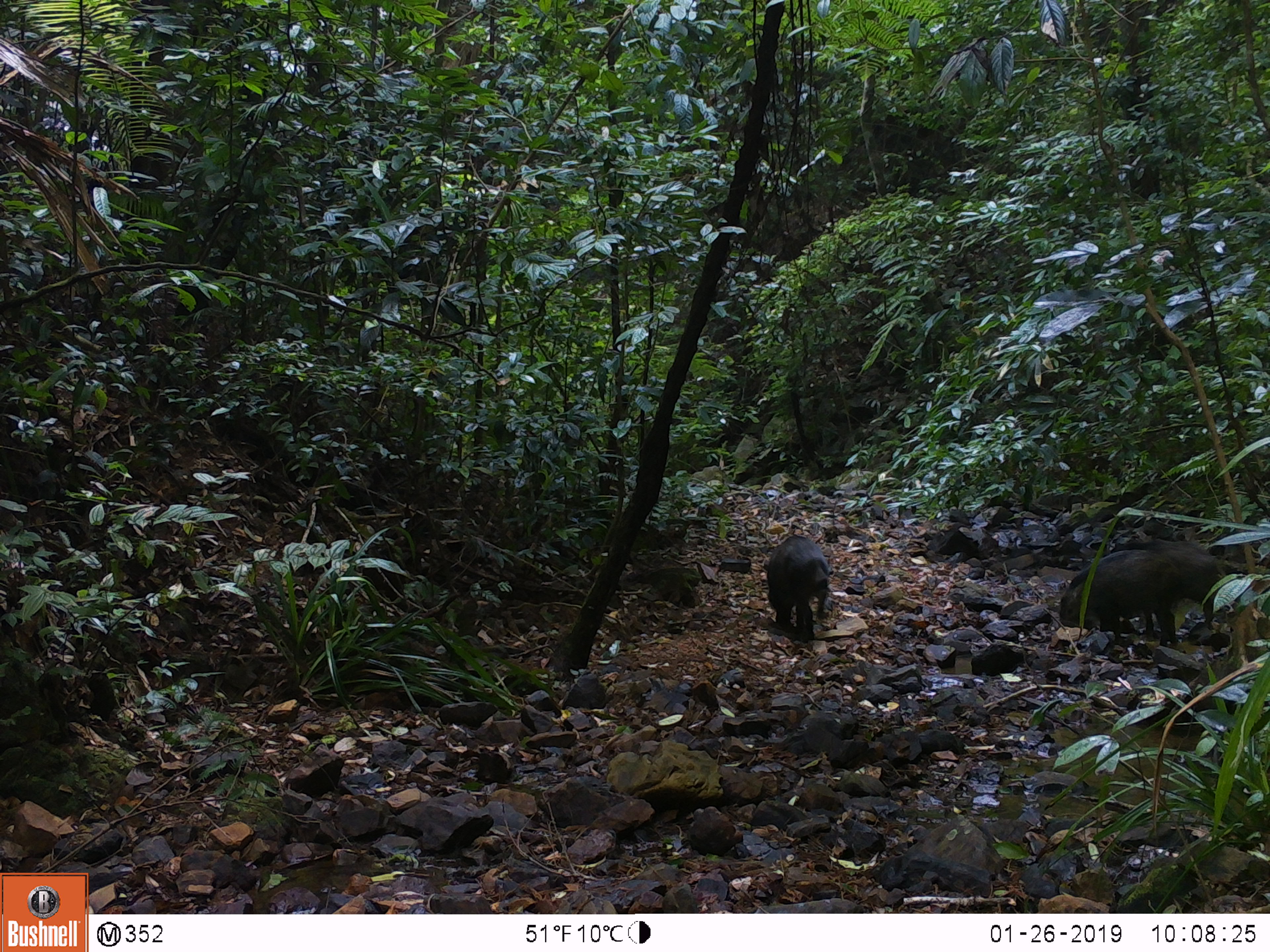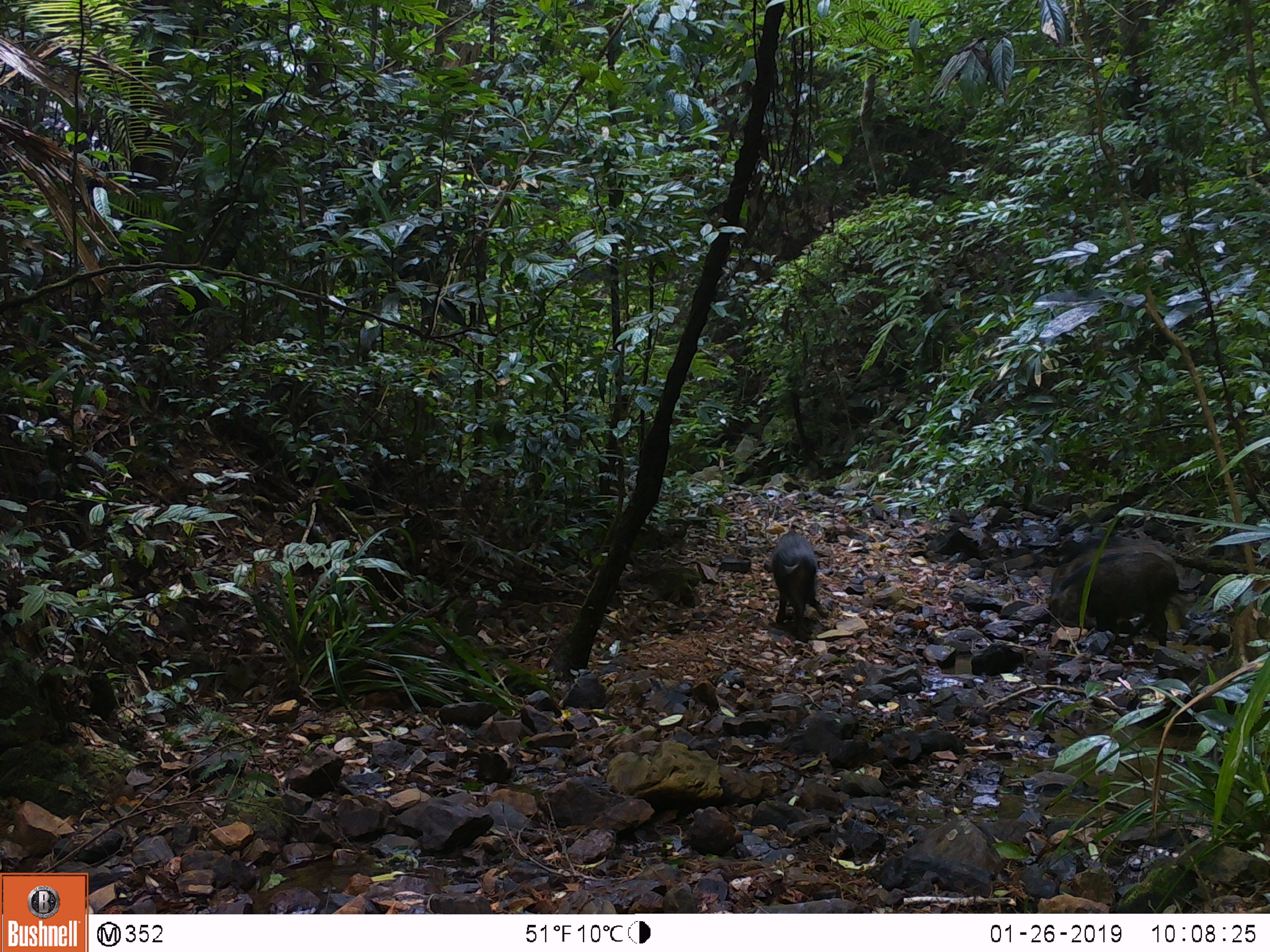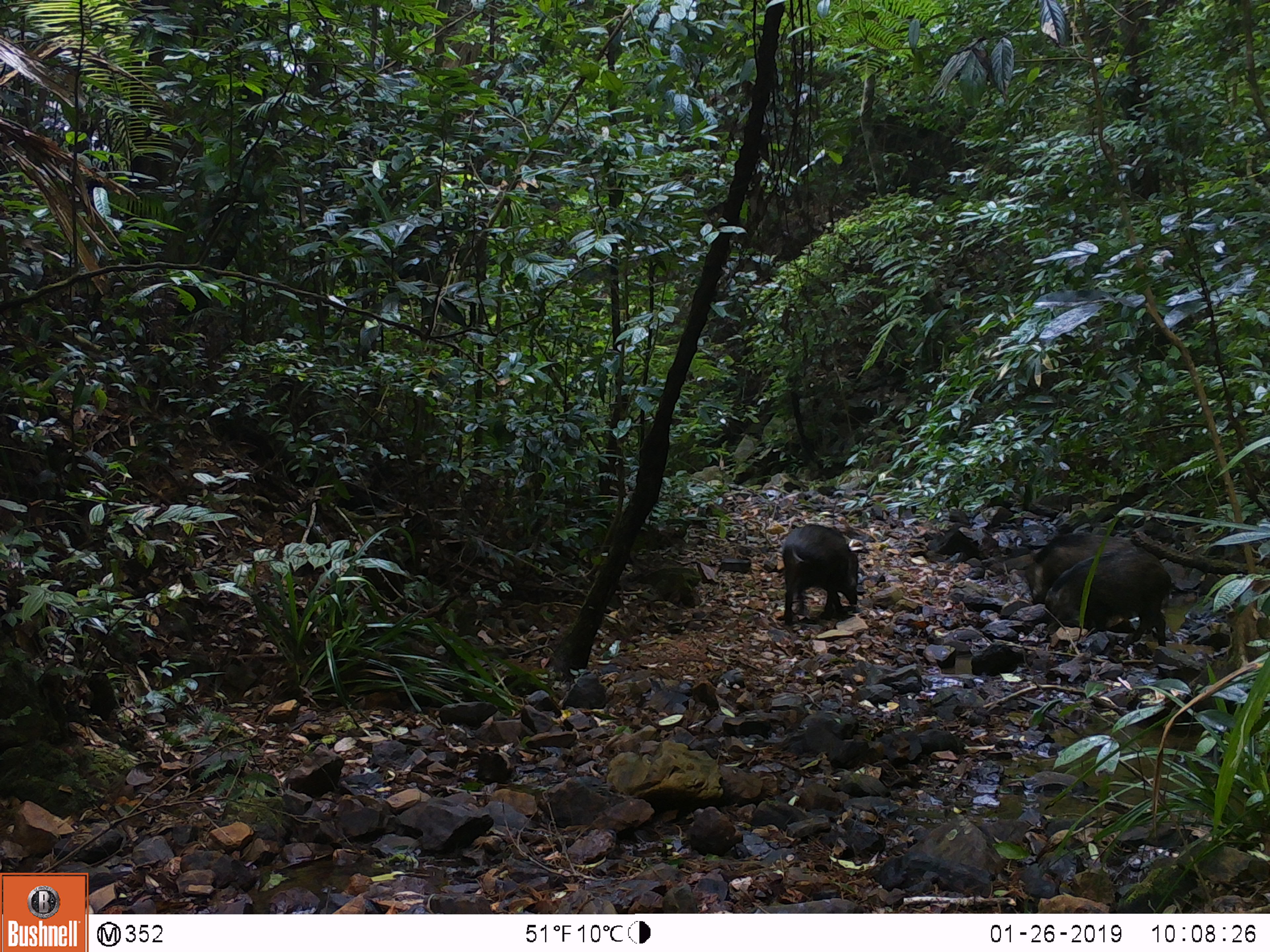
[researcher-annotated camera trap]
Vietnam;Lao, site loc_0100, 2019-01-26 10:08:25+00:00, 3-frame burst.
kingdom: Animalia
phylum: Chordata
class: Mammalia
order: Artiodactyla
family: Suidae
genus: Sus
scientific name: Sus scrofa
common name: eurasian wild pig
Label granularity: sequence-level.